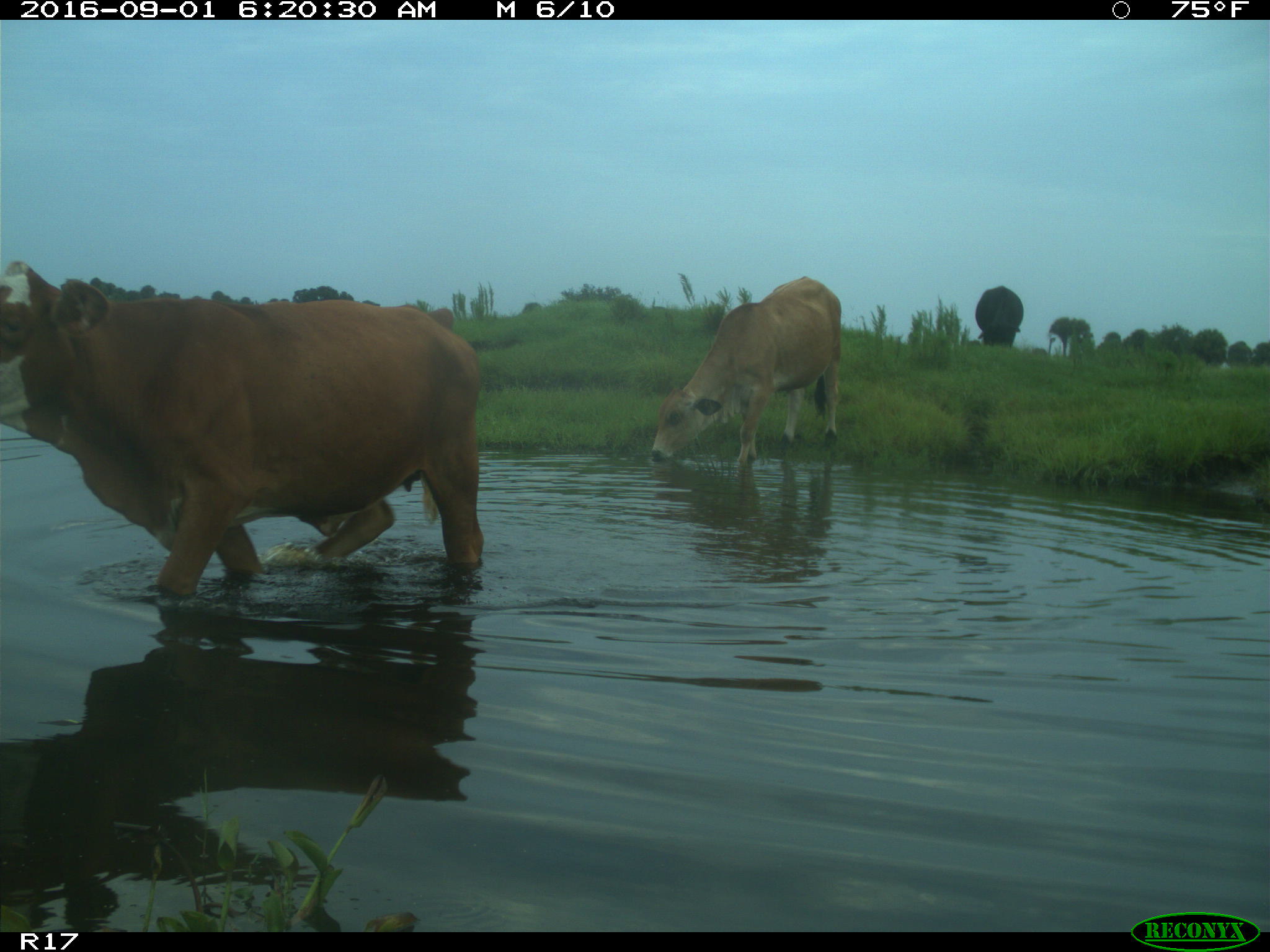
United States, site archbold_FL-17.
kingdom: Animalia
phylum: Chordata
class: Mammalia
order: Artiodactyla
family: Bovidae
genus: Bos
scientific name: Bos taurus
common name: domestic cow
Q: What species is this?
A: Bos taurus (domestic cow).